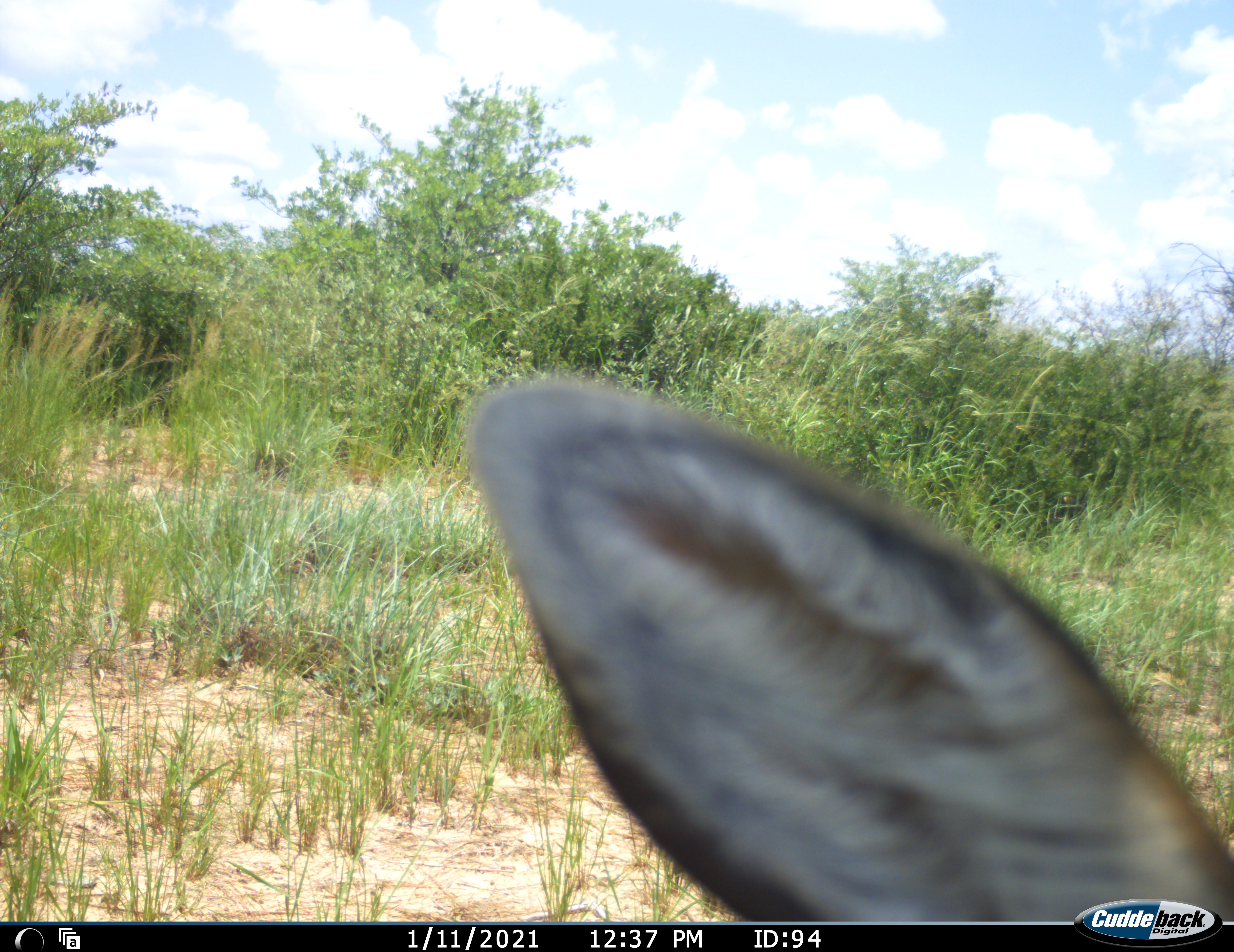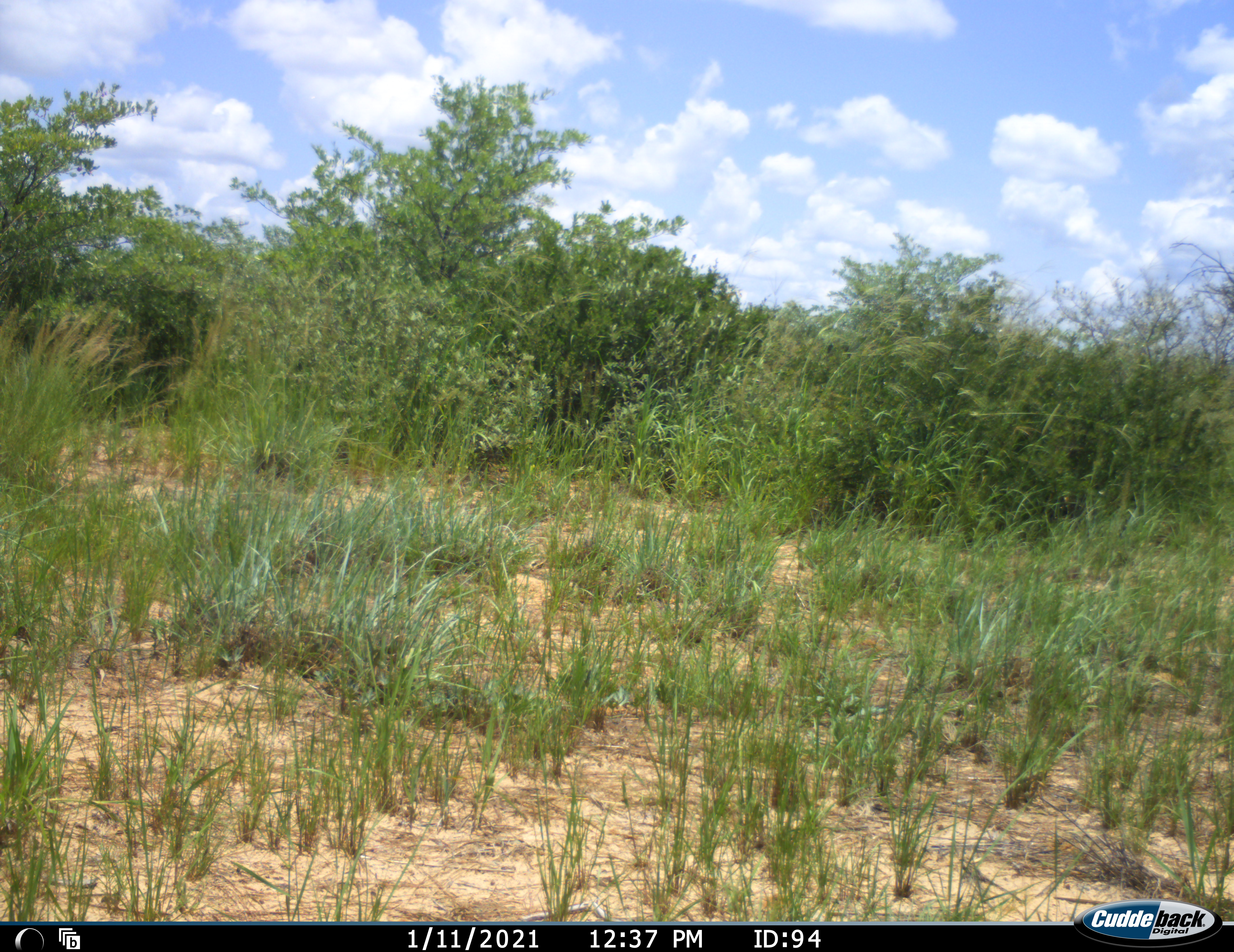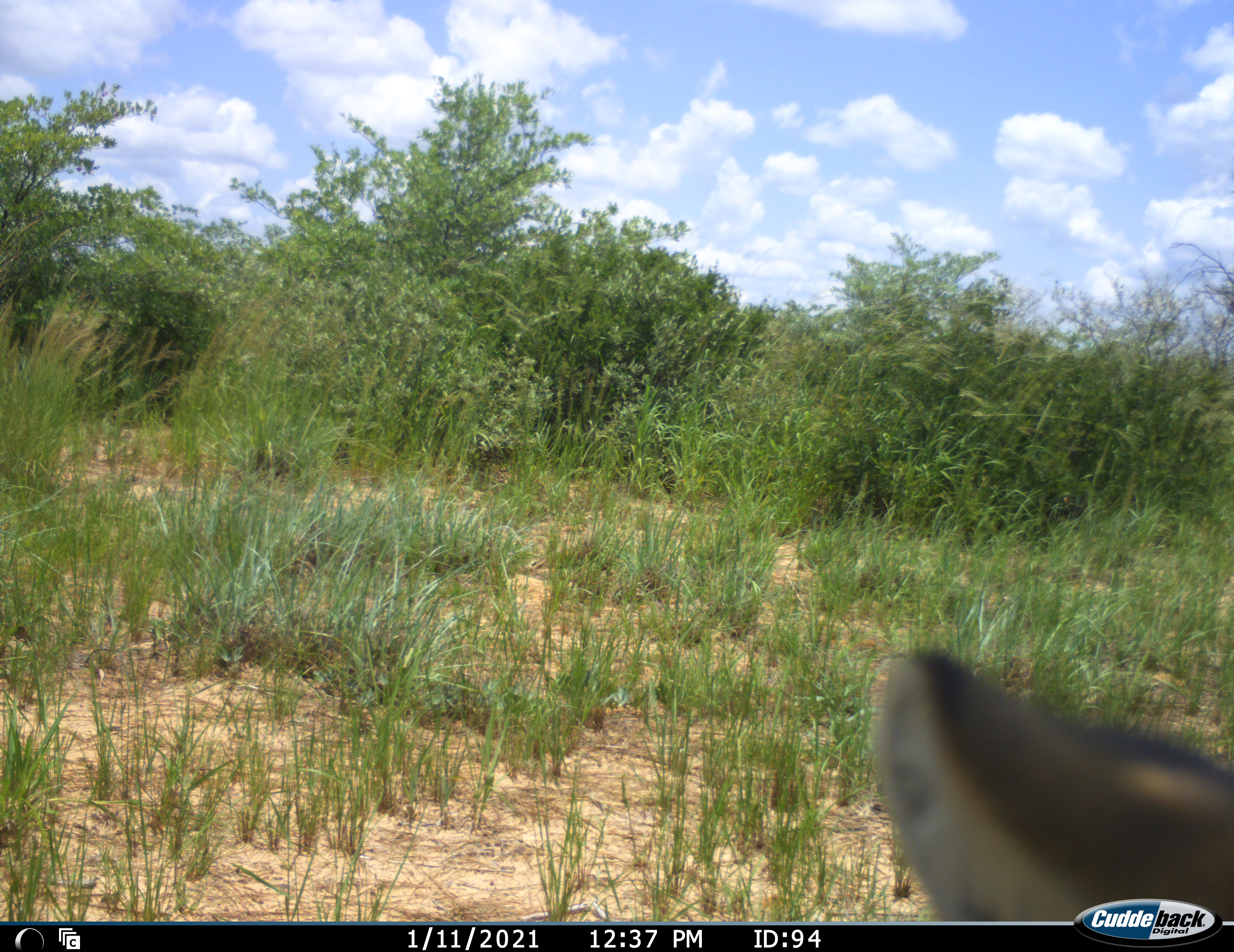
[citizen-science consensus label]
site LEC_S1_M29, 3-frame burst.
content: unidentified animal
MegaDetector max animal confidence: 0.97